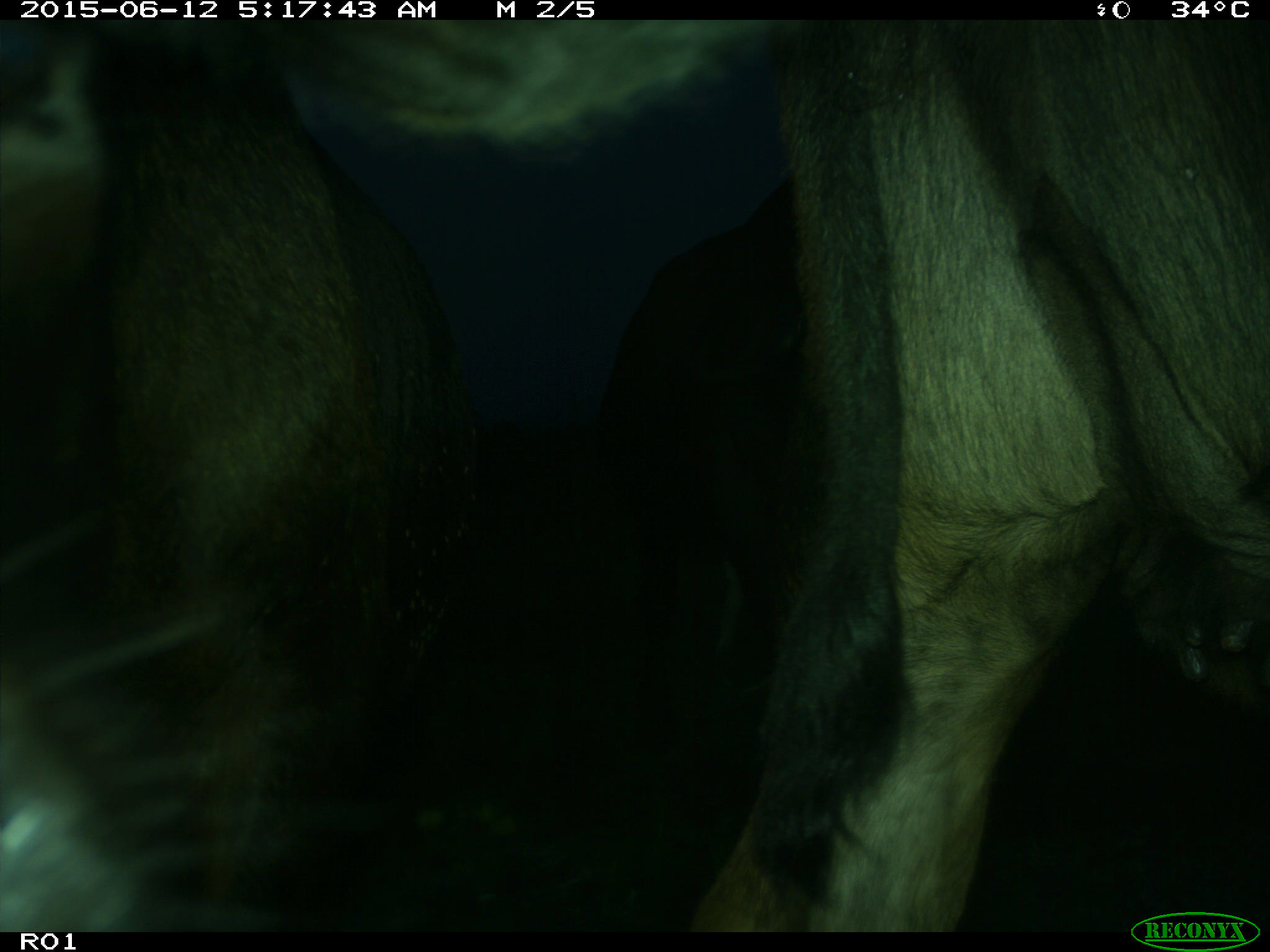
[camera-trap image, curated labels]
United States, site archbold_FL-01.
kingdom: Animalia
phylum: Chordata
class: Mammalia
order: Artiodactyla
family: Bovidae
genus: Bos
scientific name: Bos taurus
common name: domestic cow